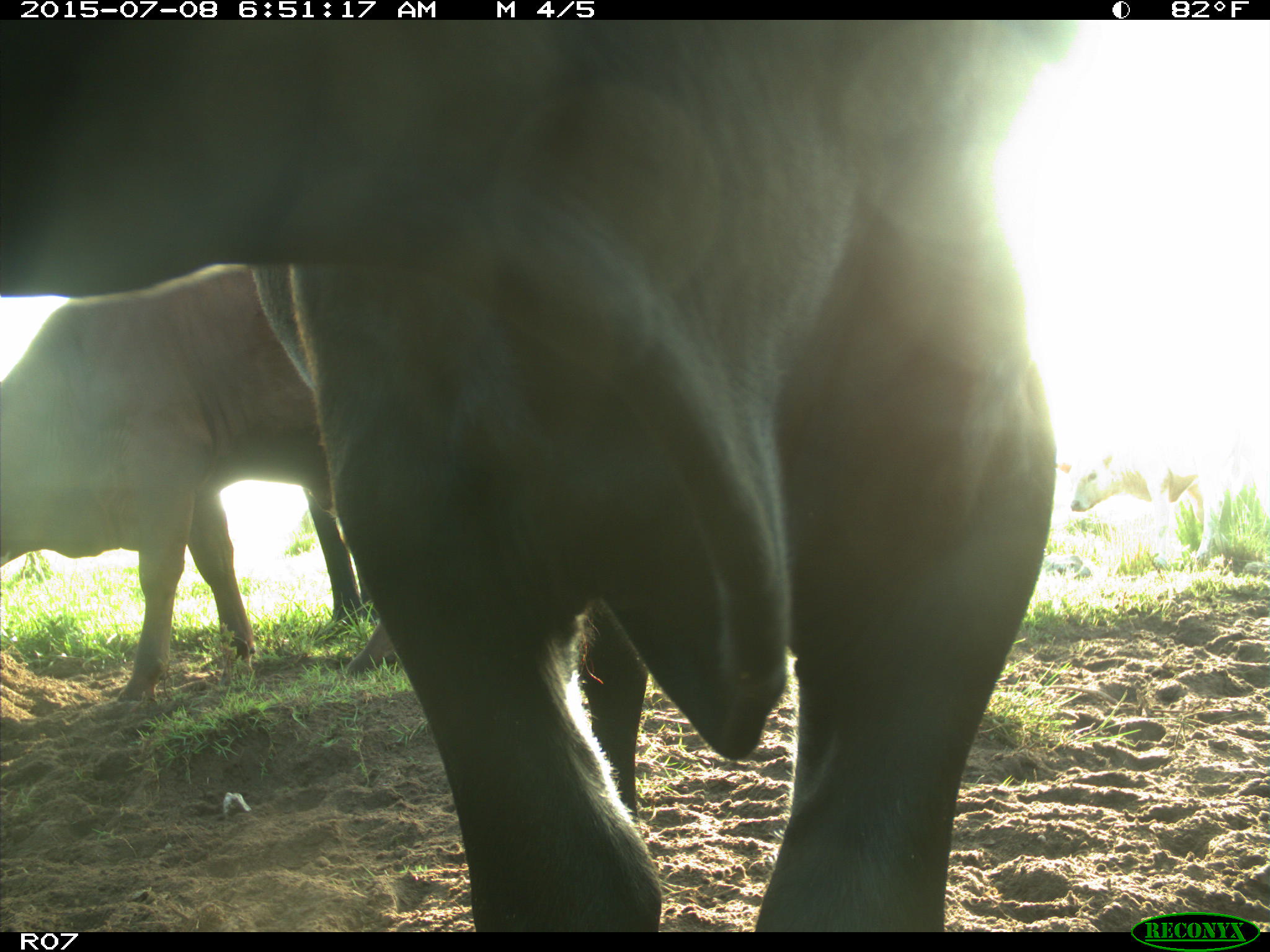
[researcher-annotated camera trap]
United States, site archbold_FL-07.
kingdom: Animalia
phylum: Chordata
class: Mammalia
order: Artiodactyla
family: Bovidae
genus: Bos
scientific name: Bos taurus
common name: domestic cow